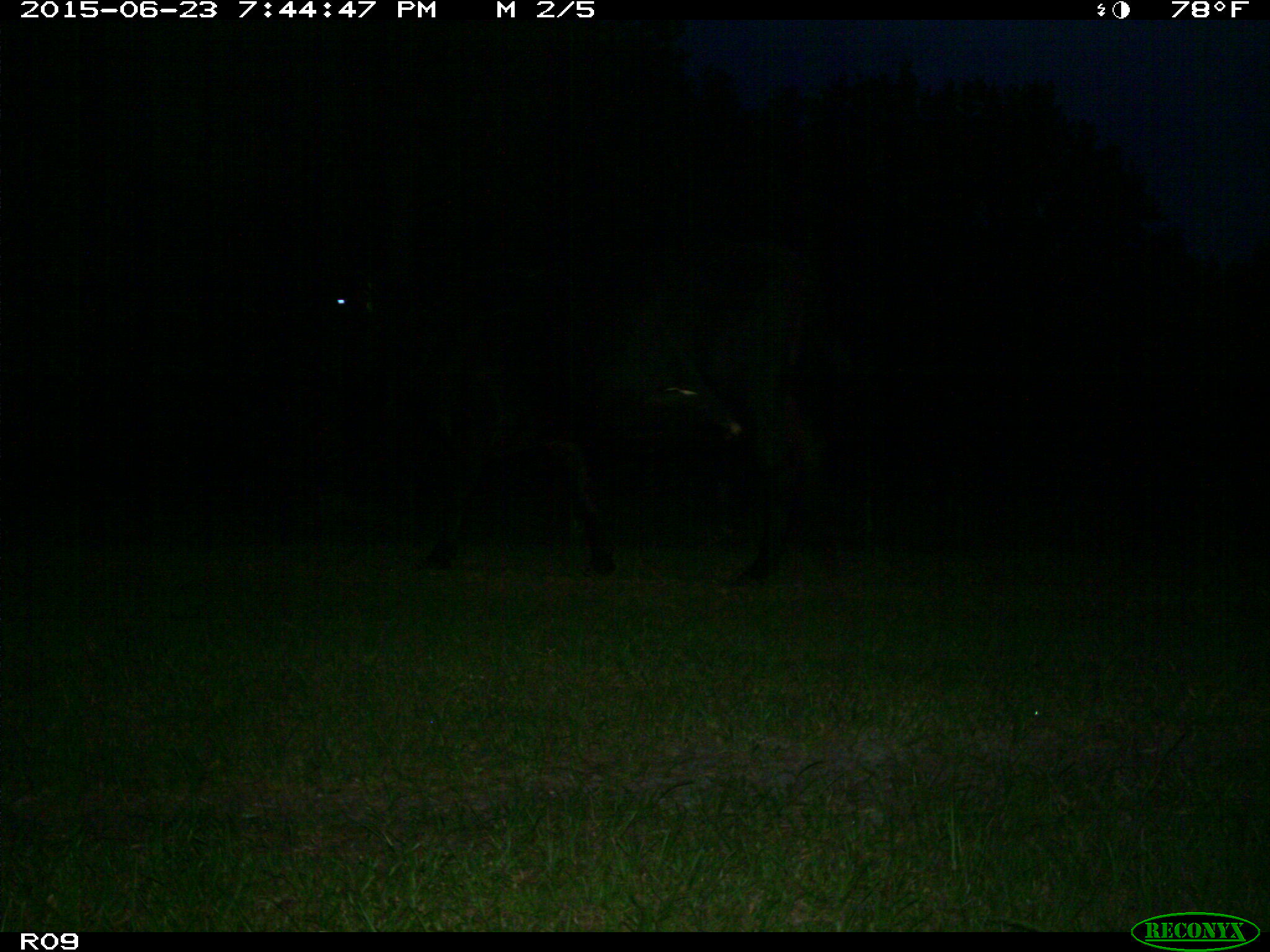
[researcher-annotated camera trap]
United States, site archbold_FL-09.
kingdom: Animalia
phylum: Chordata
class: Mammalia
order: Artiodactyla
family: Bovidae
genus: Bos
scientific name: Bos taurus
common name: domestic cow